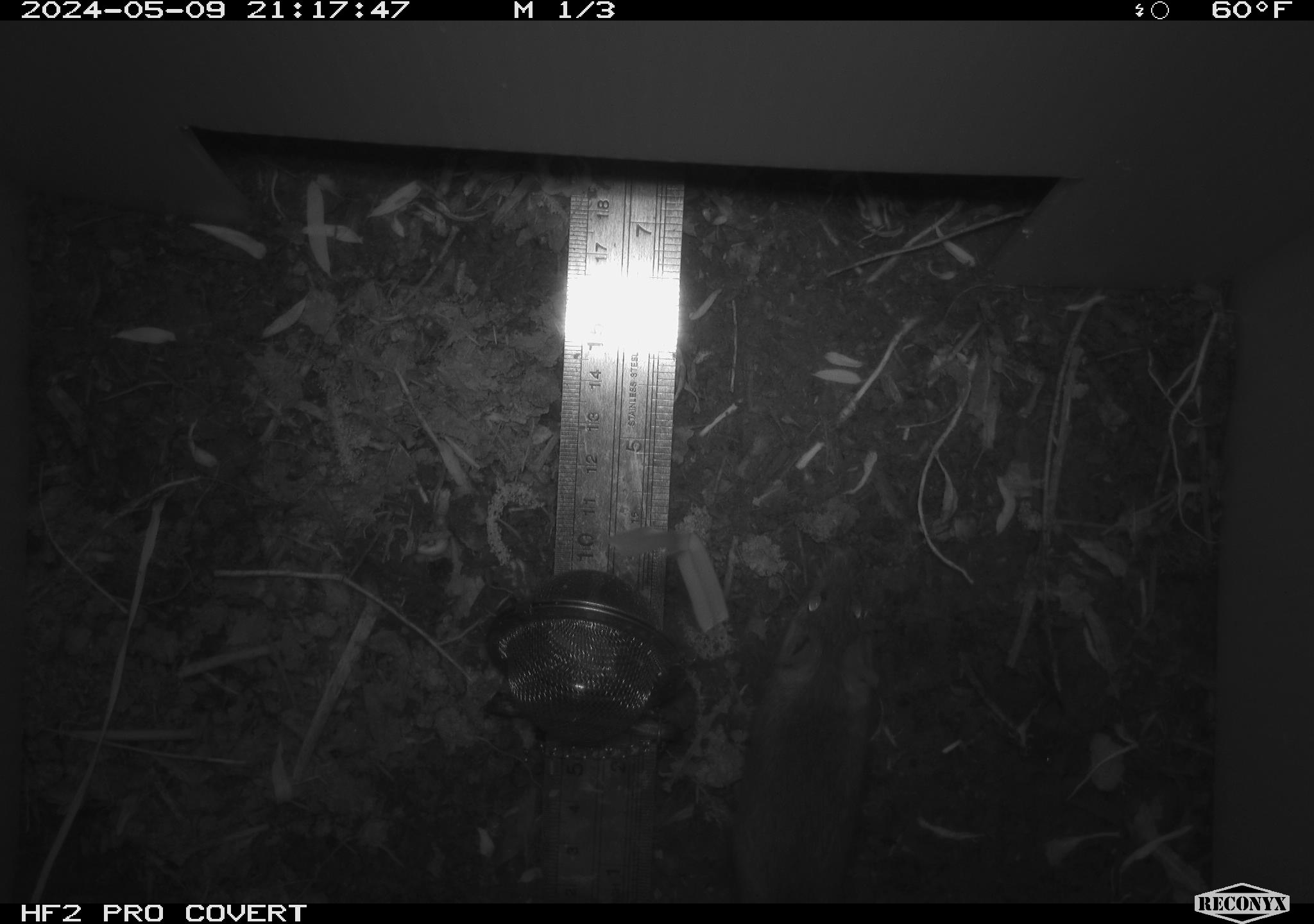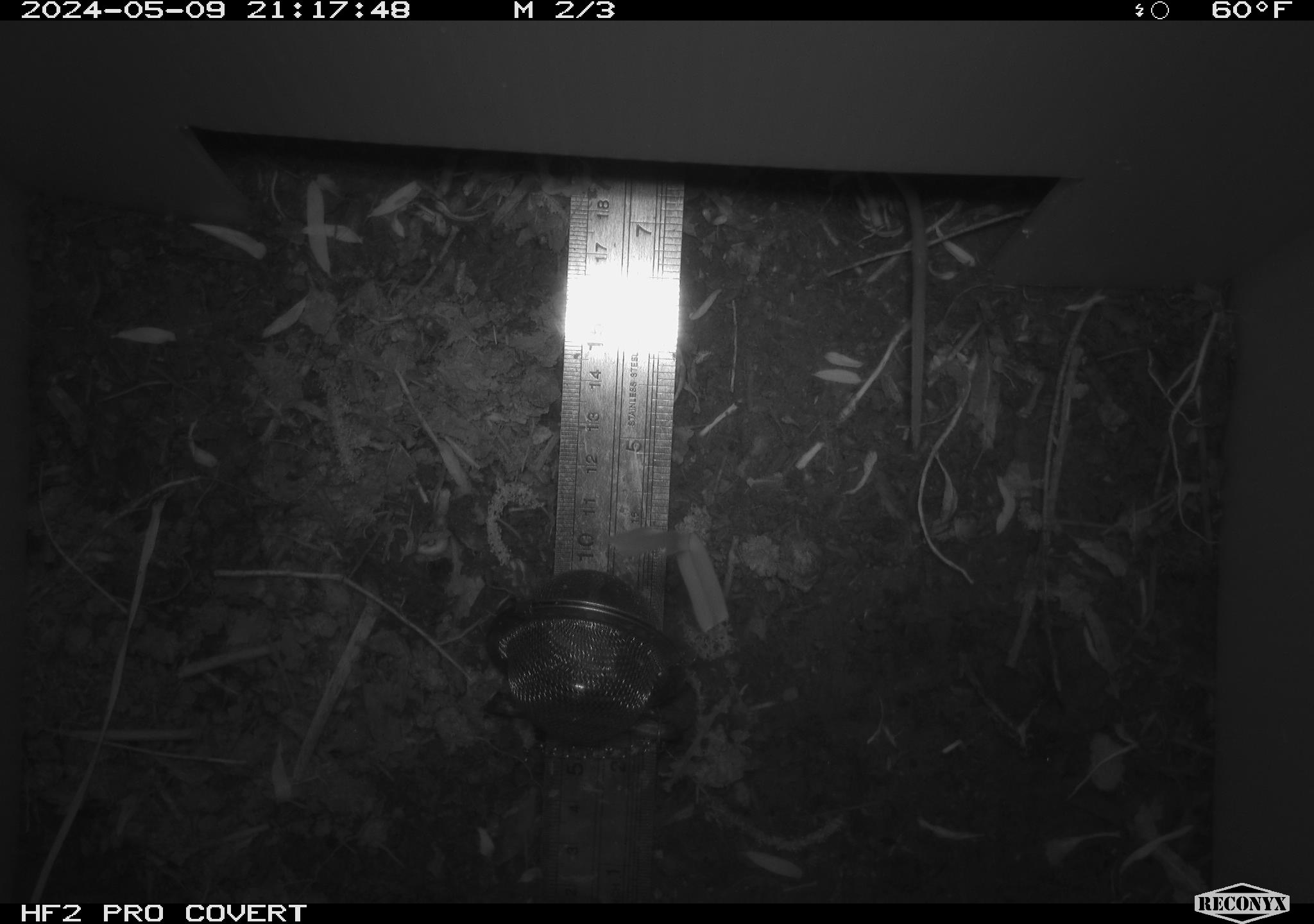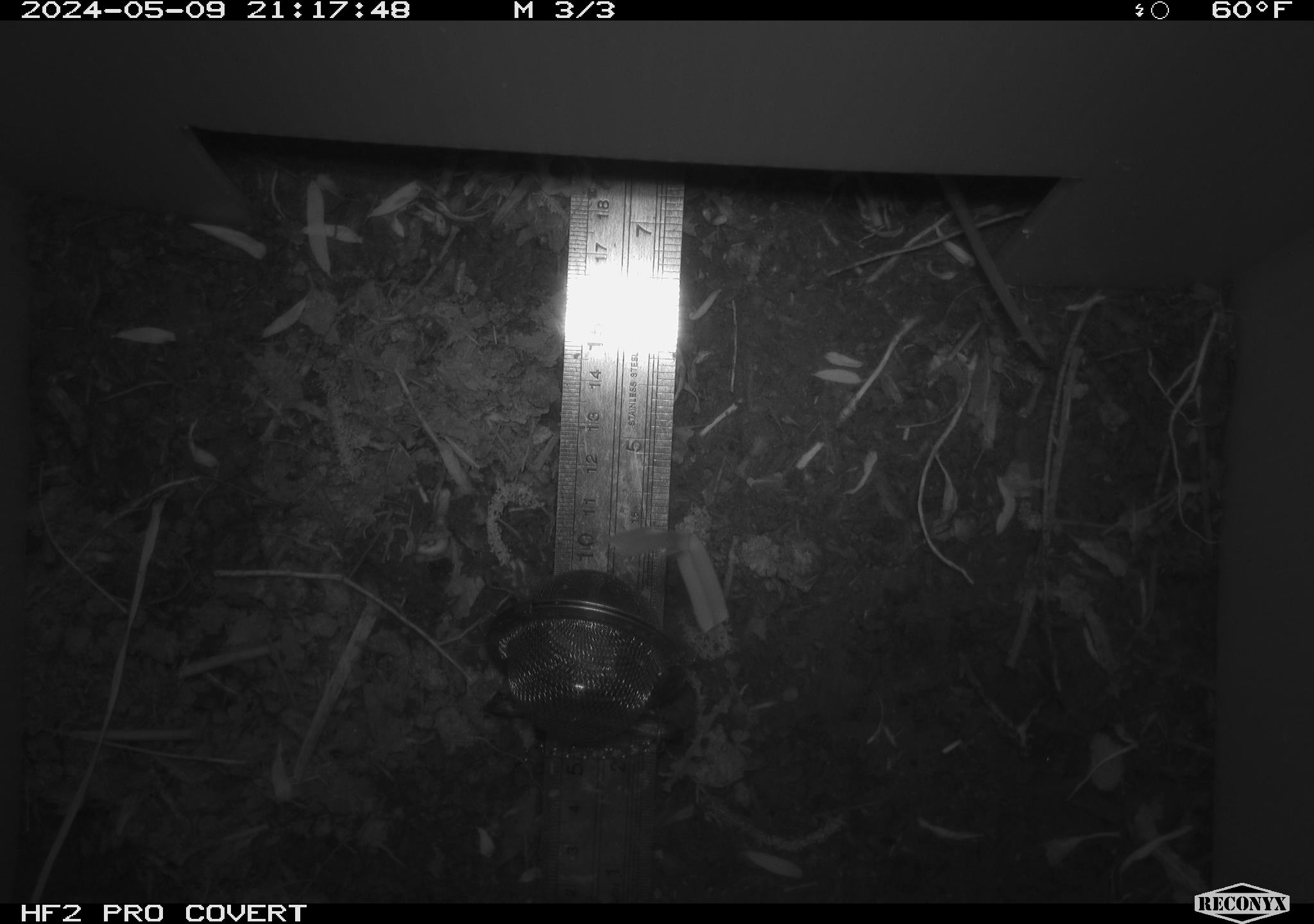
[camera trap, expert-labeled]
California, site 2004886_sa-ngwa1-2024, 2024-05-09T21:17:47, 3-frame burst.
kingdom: Animalia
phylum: Chordata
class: Mammalia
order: Rodentia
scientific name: Rodentia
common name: mouse species